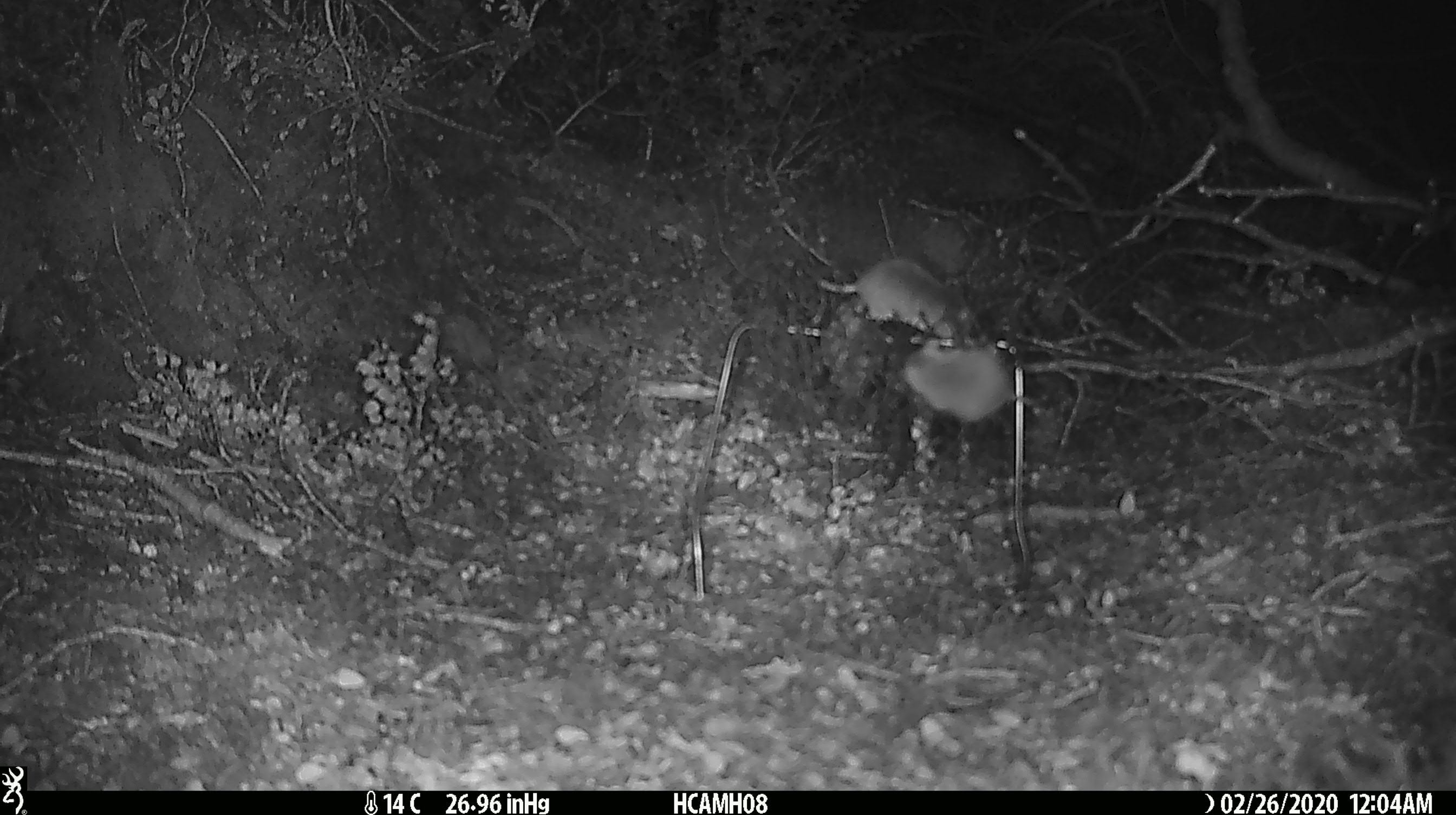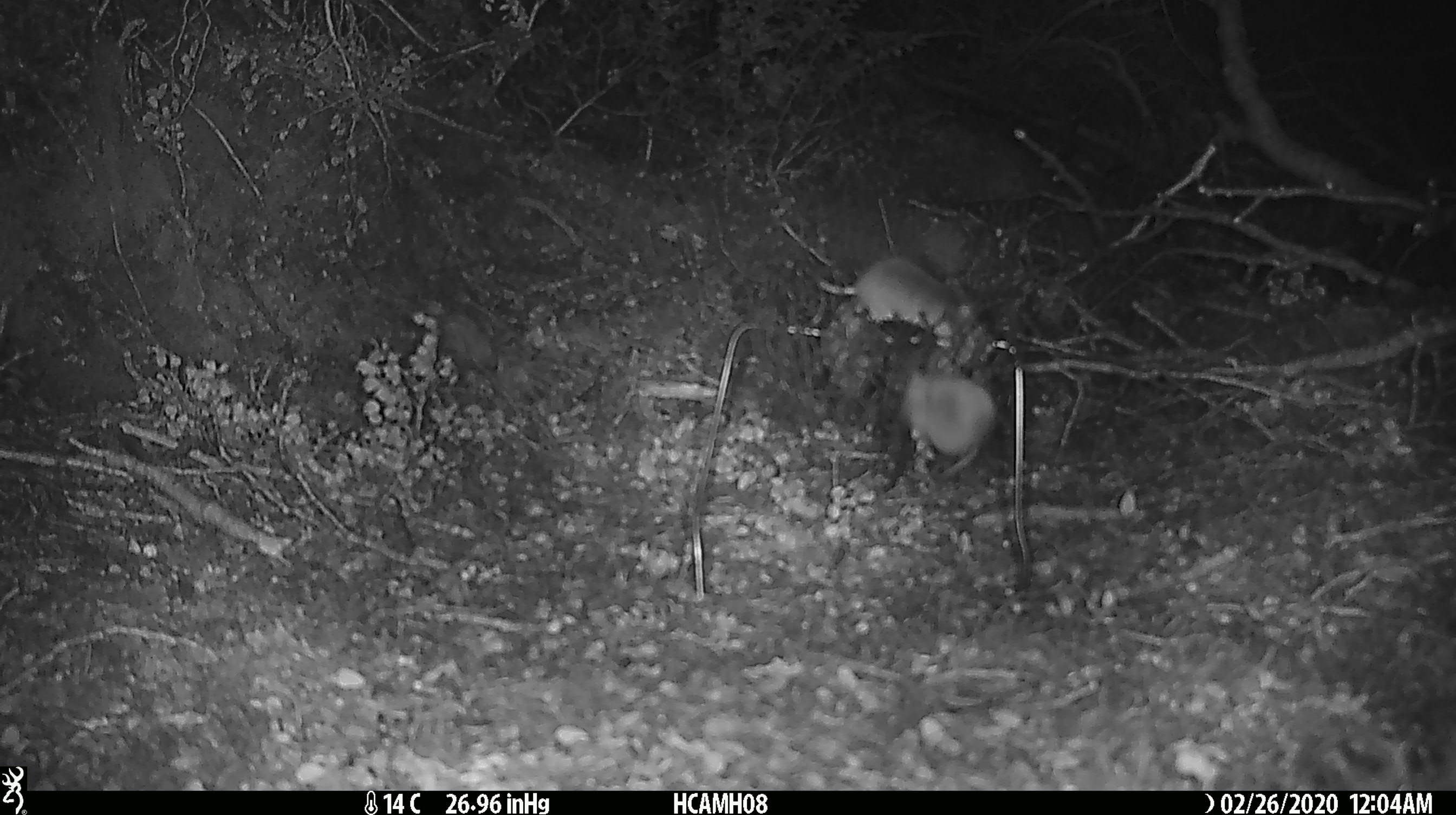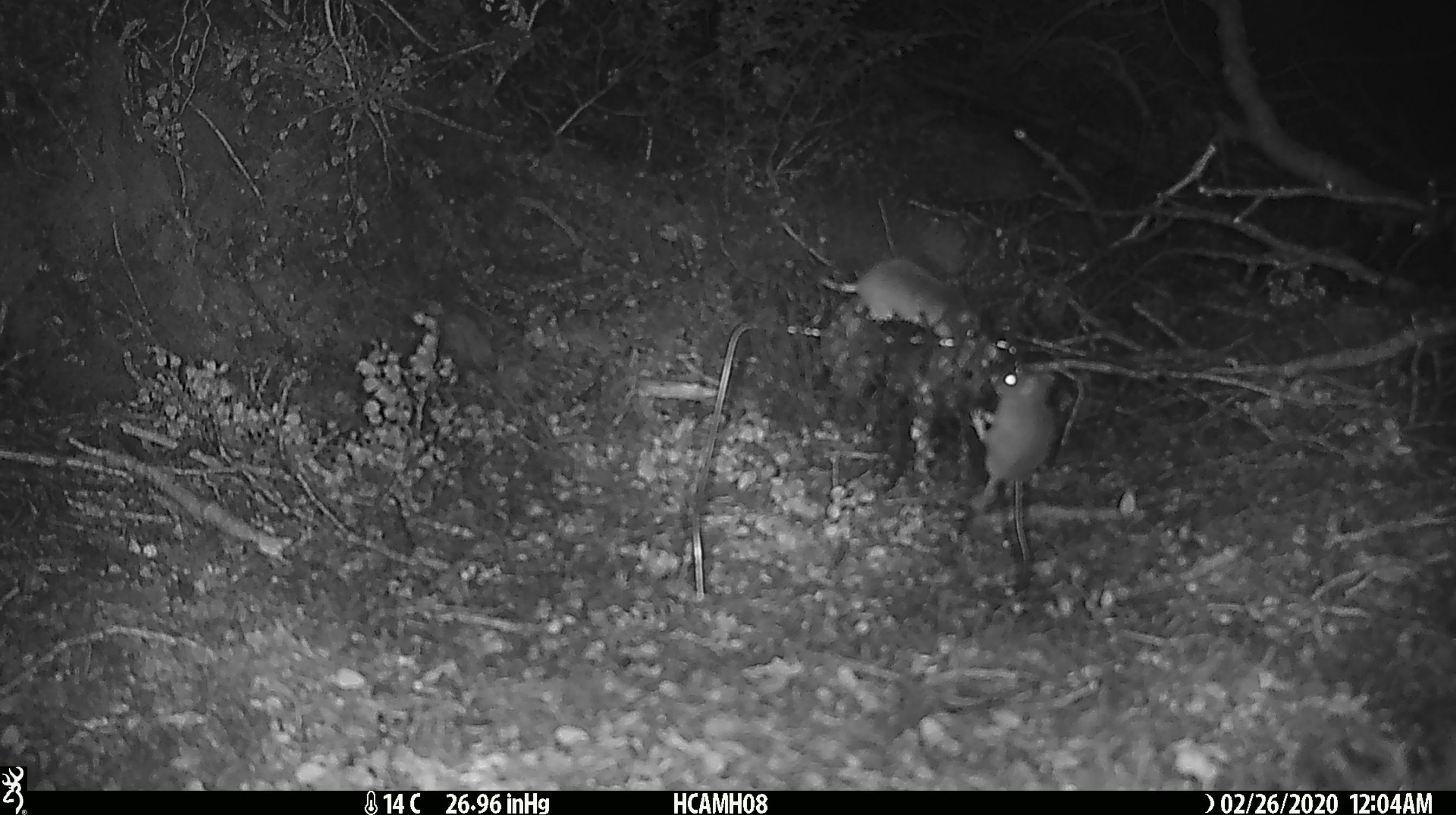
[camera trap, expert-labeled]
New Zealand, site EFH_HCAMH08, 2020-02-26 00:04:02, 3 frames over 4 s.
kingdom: Animalia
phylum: Chordata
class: Mammalia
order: Rodentia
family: Muridae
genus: Mus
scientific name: Mus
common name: mouse